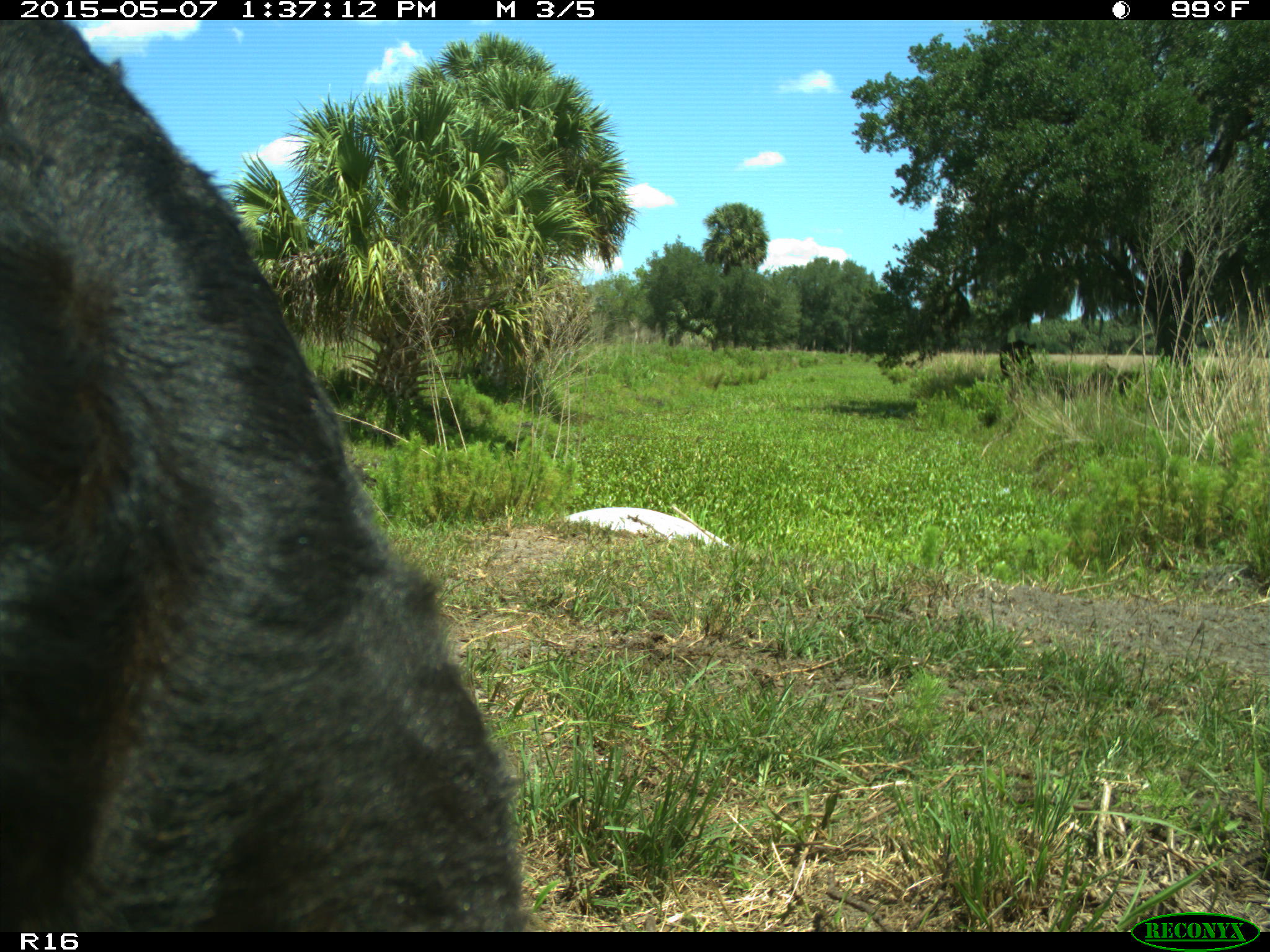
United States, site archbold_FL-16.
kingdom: Animalia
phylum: Chordata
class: Mammalia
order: Artiodactyla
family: Bovidae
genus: Bos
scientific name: Bos taurus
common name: domestic cow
Bos taurus (domestic cow).